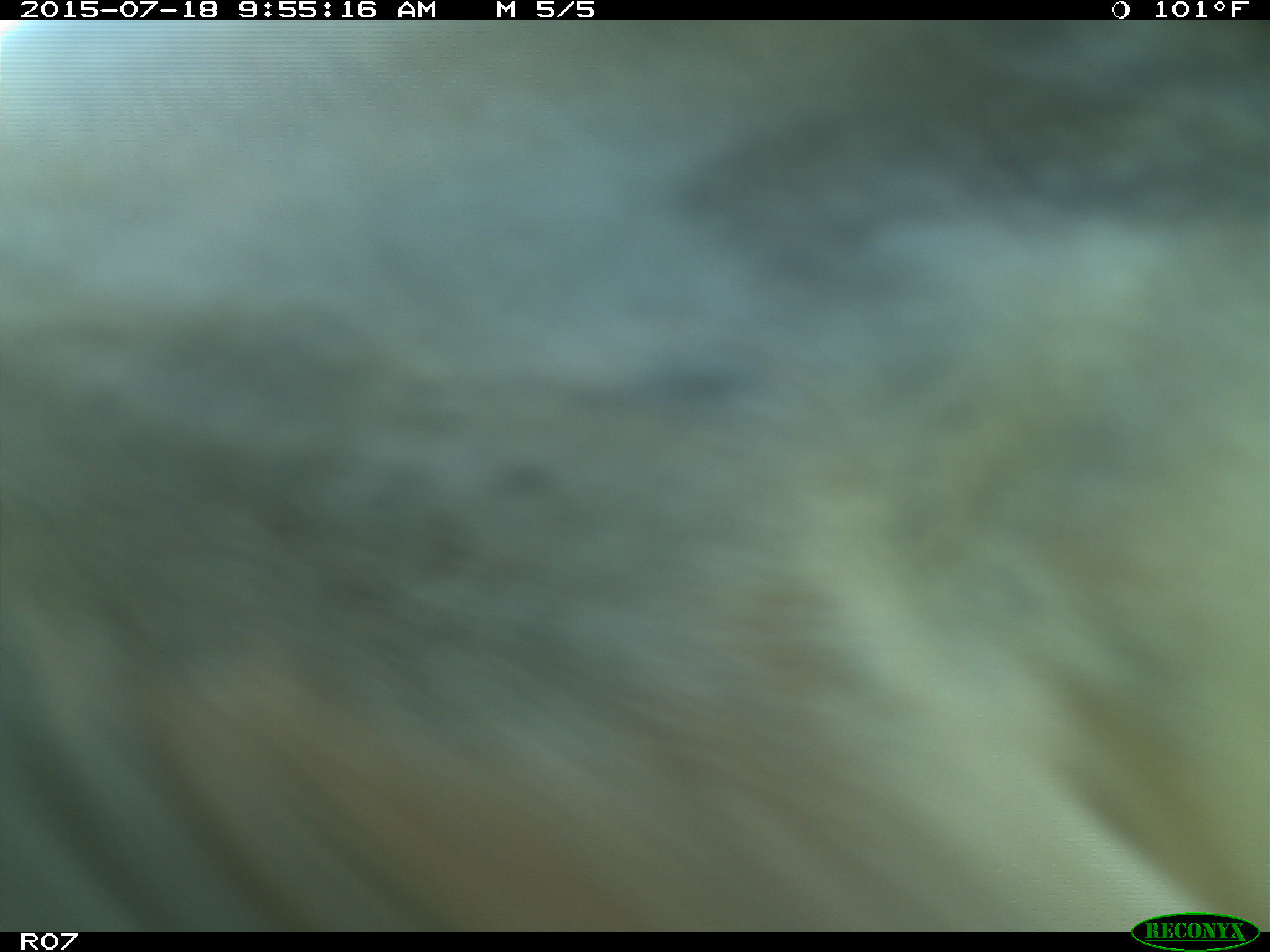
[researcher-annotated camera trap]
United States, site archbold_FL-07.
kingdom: Animalia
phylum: Chordata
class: Mammalia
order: Artiodactyla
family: Bovidae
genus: Bos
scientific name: Bos taurus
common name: domestic cow